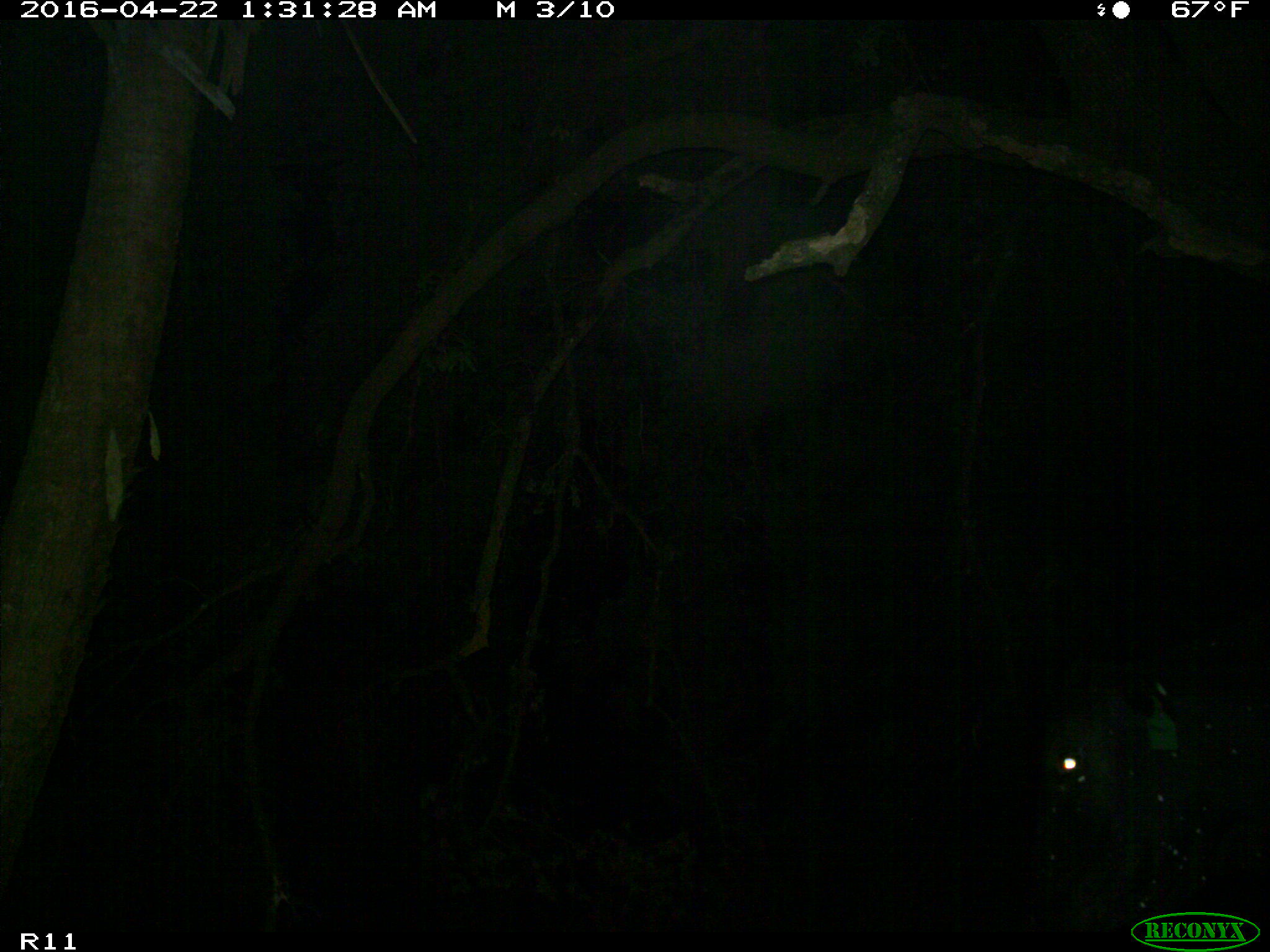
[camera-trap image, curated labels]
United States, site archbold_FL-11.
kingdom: Animalia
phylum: Chordata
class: Mammalia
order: Artiodactyla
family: Bovidae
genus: Bos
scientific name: Bos taurus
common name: domestic cow